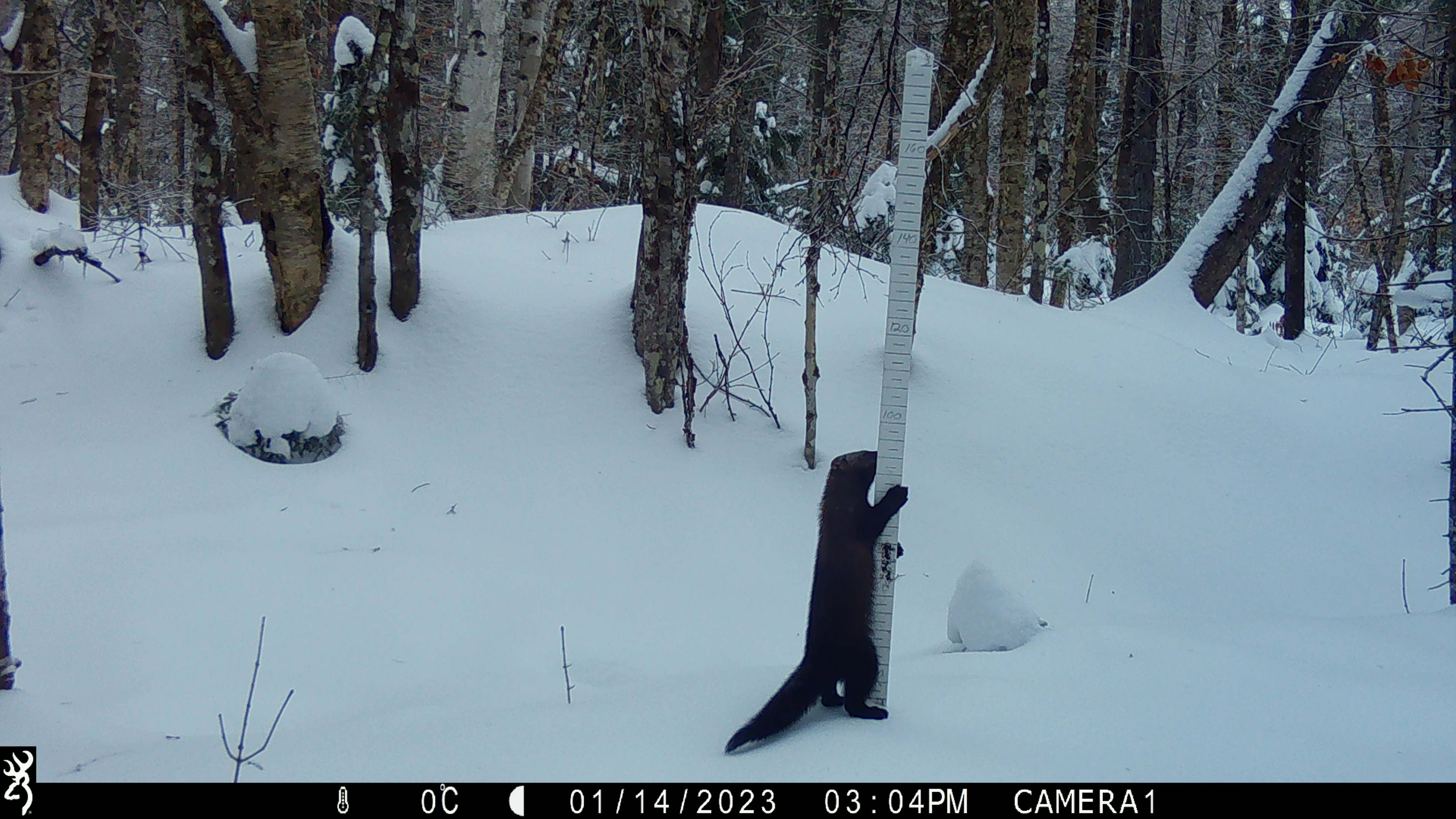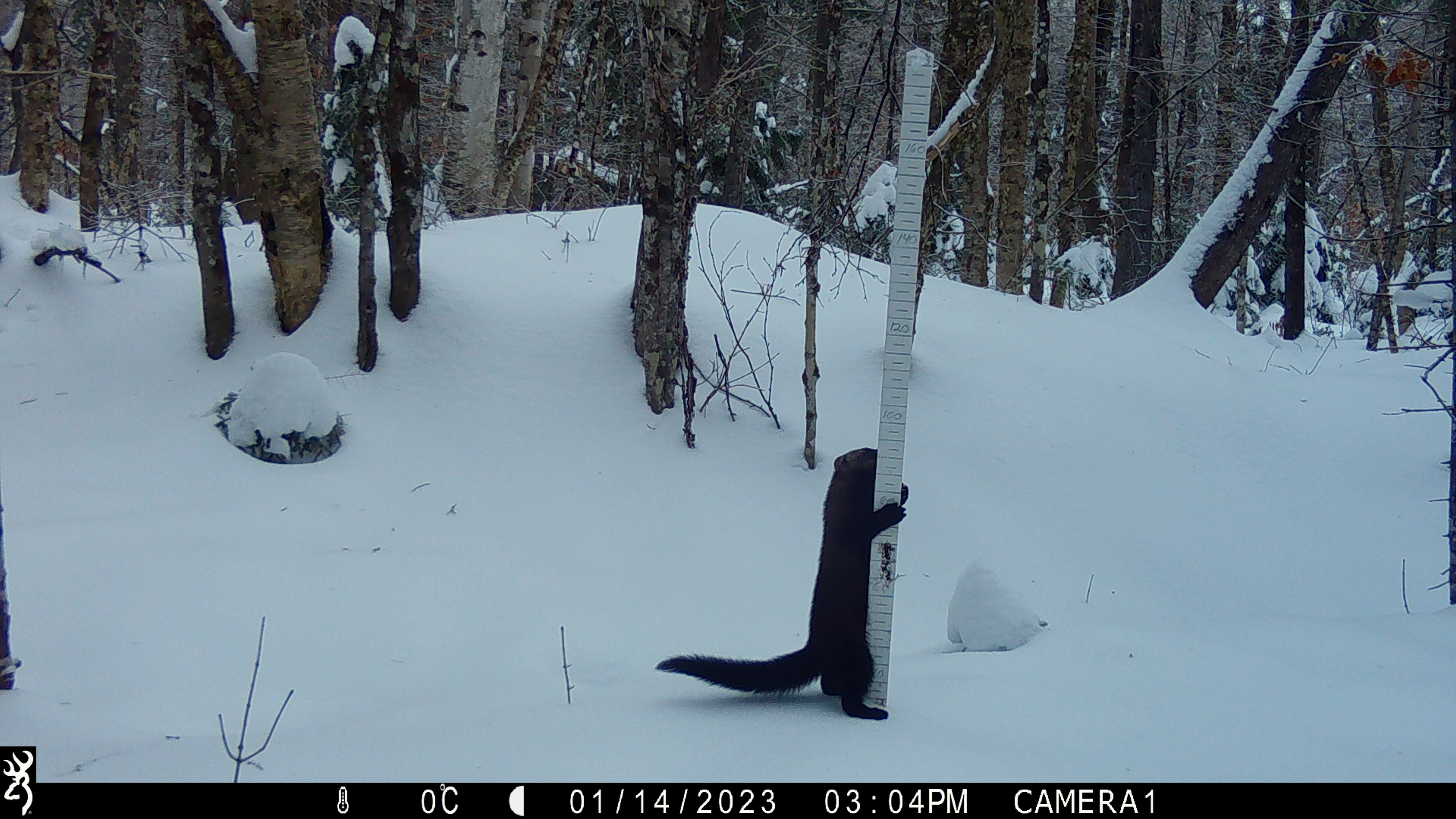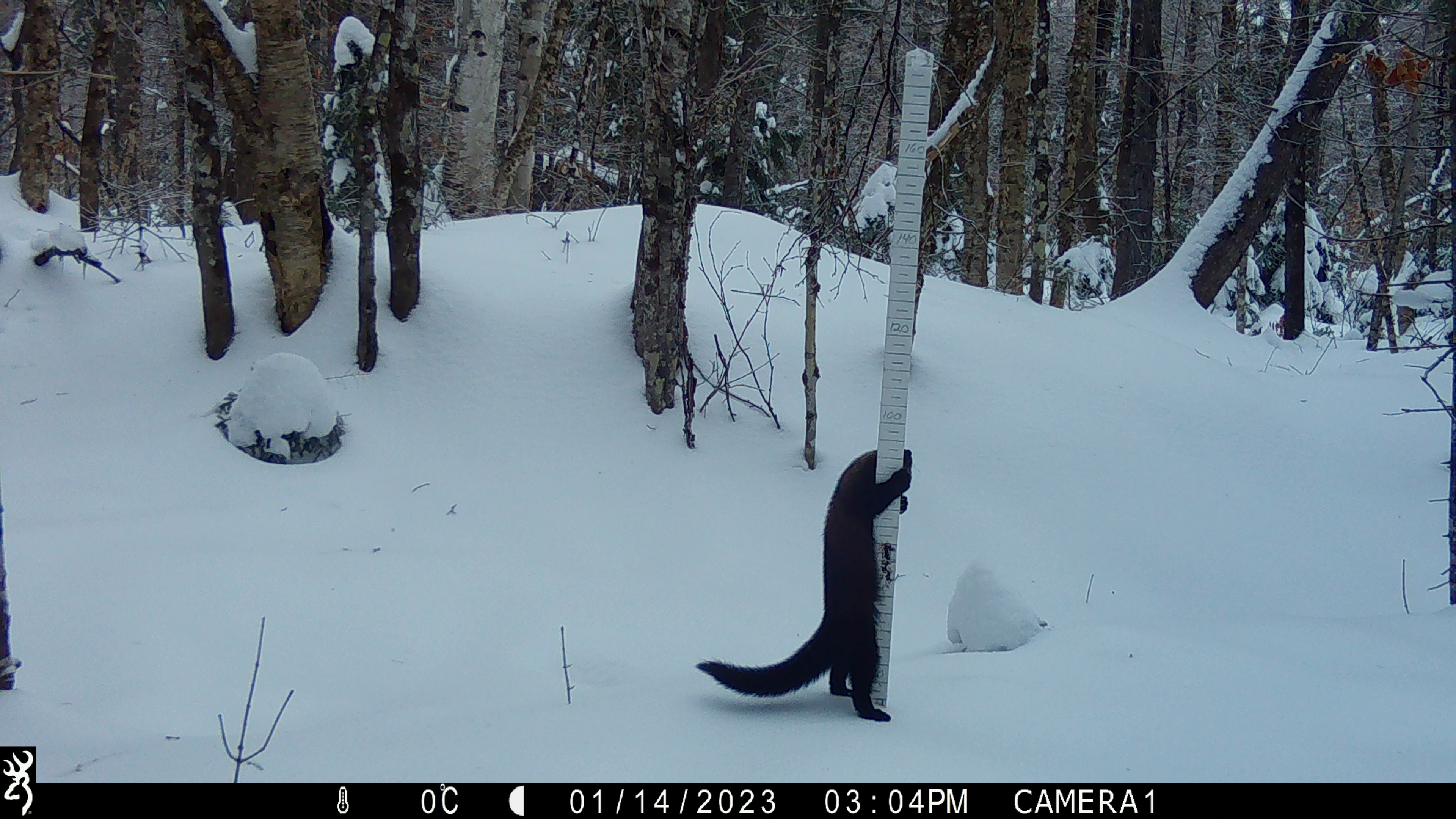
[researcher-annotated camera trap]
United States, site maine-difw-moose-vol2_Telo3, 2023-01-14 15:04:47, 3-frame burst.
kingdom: Animalia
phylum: Chordata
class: Mammalia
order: Carnivora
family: Mustelidae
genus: Pekania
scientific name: Pekania pennanti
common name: fisher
Fisher (Pekania pennanti).